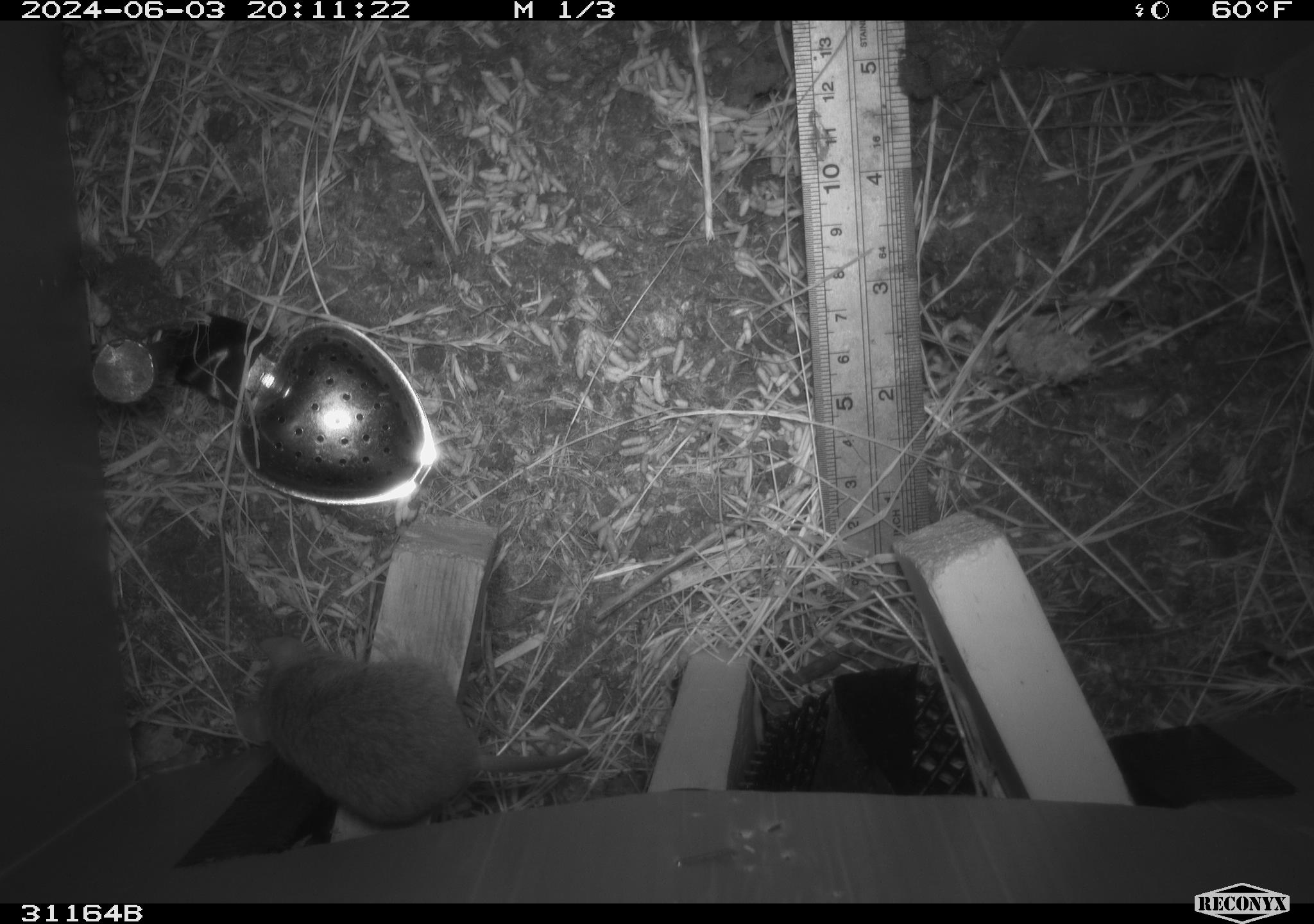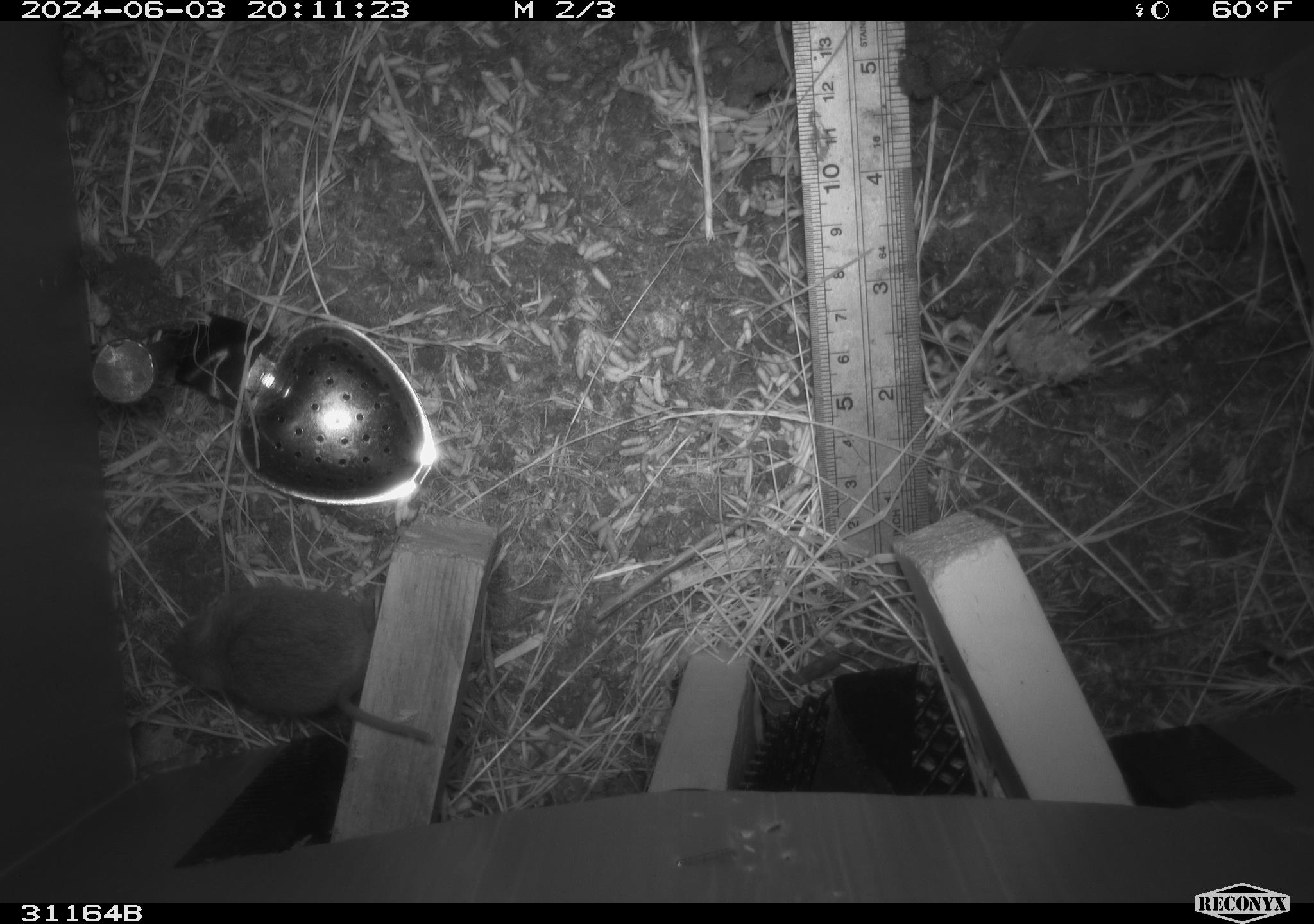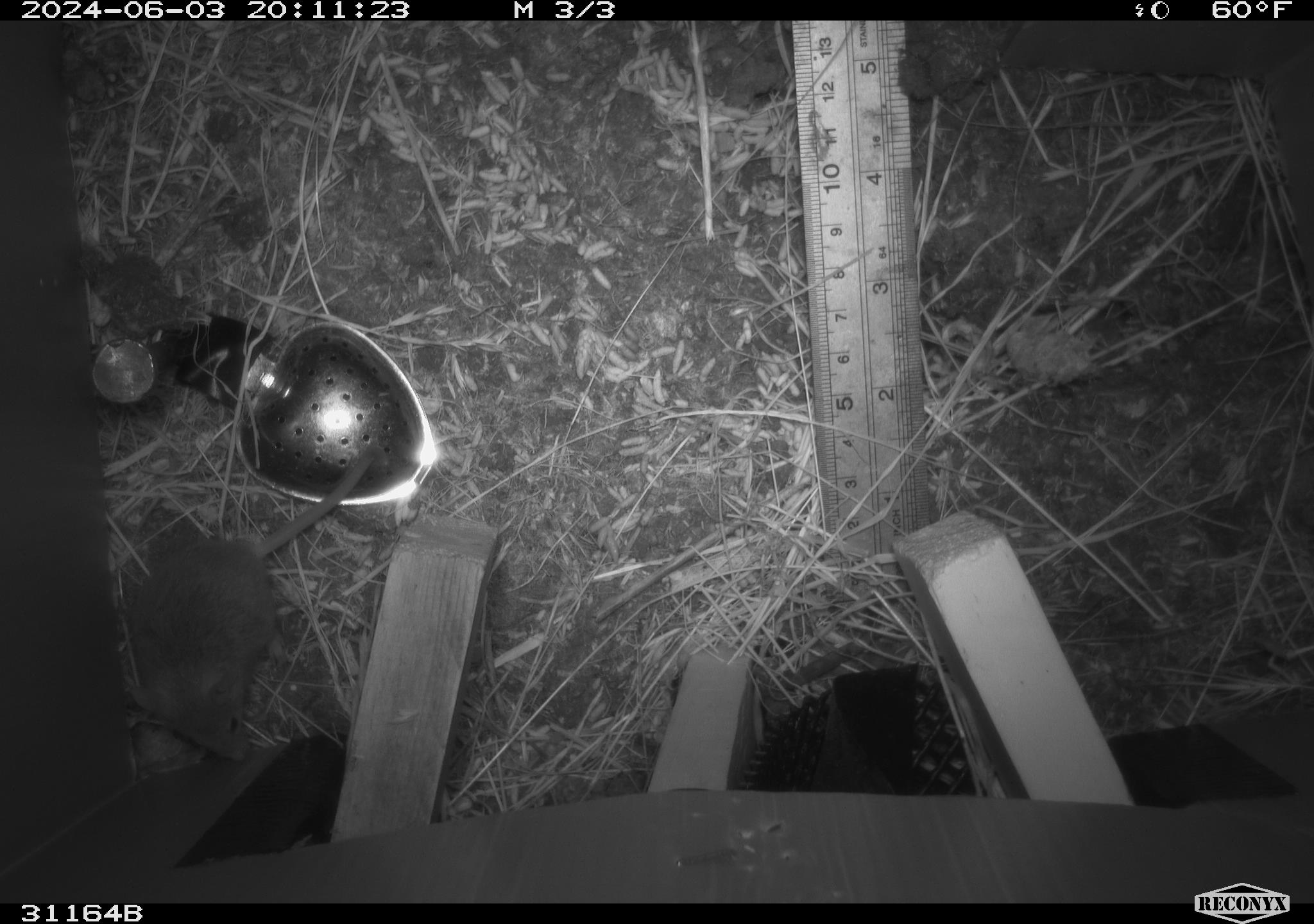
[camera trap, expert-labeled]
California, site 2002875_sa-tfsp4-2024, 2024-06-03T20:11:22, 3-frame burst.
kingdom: Animalia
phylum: Chordata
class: Mammalia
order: Rodentia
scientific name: Rodentia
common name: mouse species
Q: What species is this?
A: Mouse species (Rodentia).